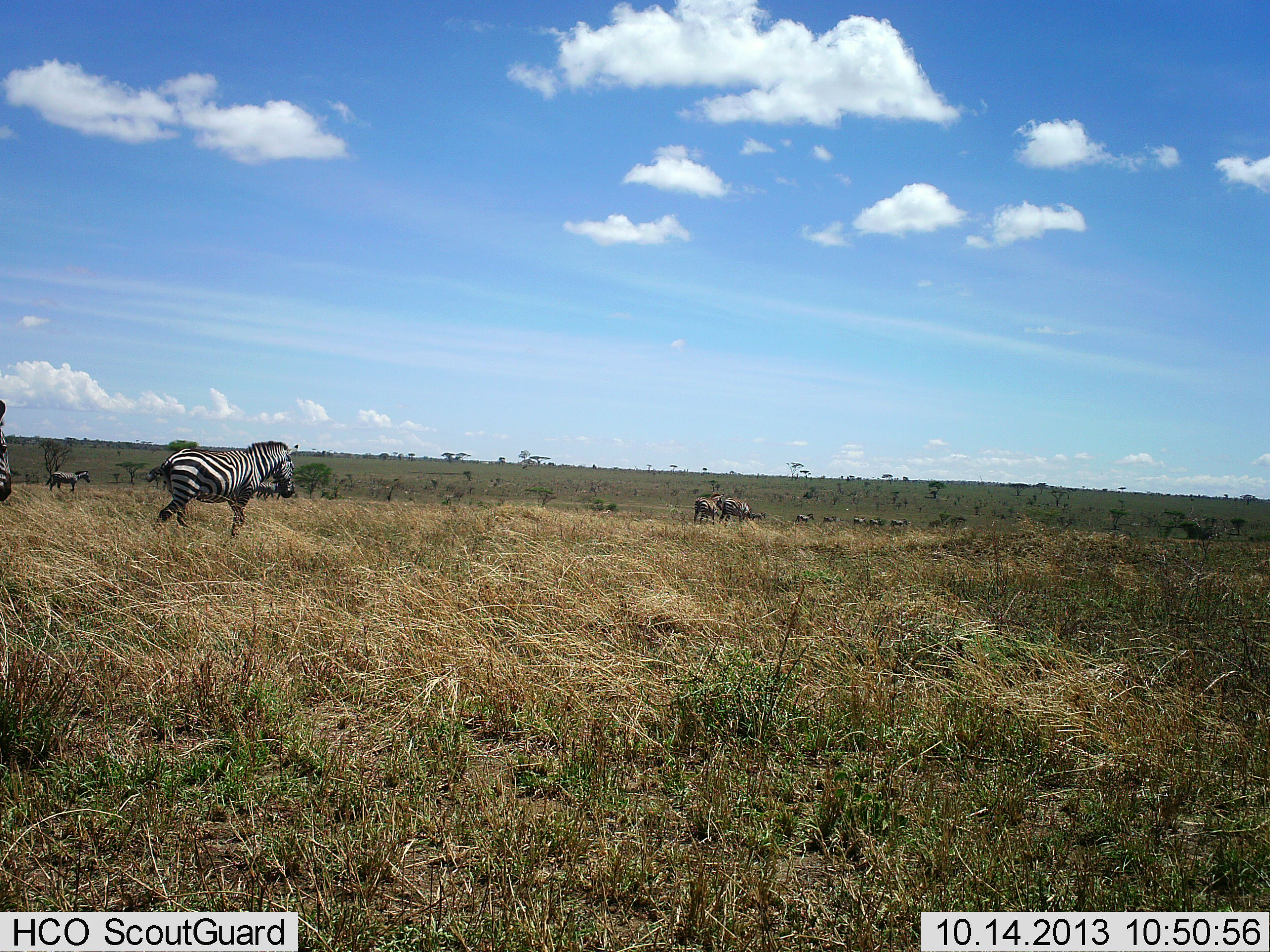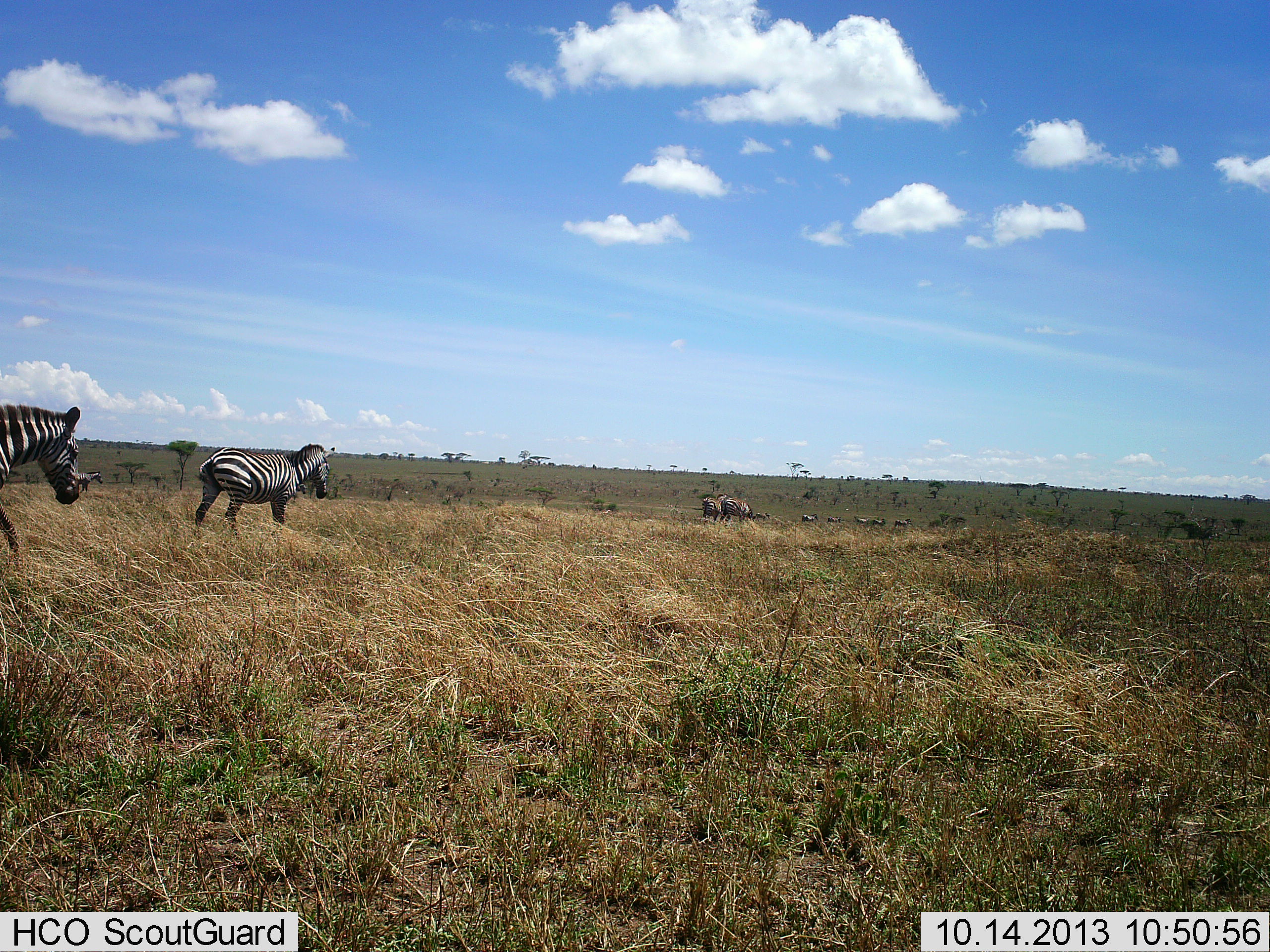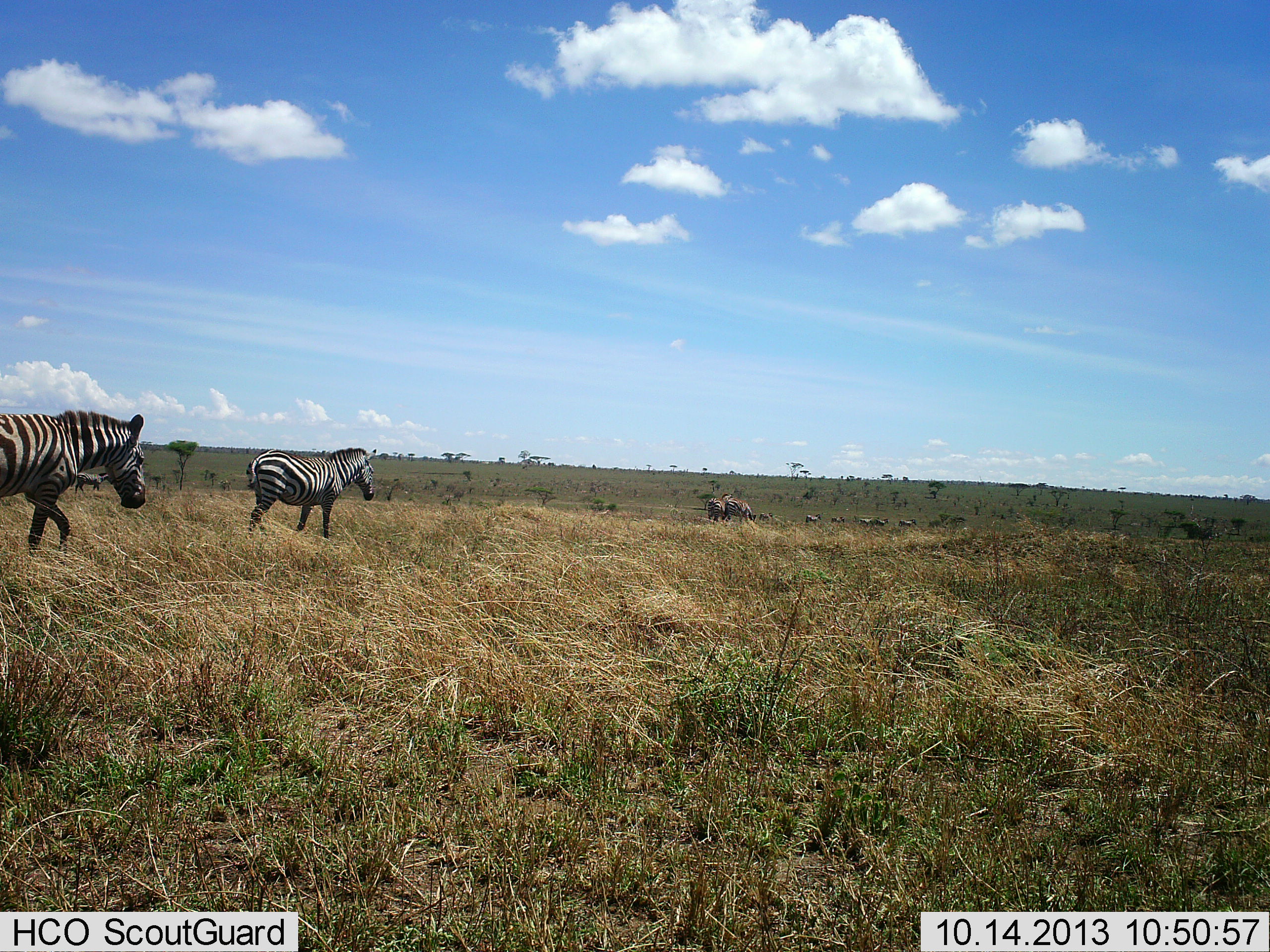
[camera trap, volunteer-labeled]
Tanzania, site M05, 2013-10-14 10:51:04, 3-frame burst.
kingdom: Animalia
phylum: Chordata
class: Mammalia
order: Perissodactyla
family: Equidae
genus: Equus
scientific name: Equus quagga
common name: plains zebra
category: zebra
Zebra (plains zebra) (Equus quagga), count 11-50. Behavior (volunteer vote fractions): standing 0%, resting 0%, moving 100%, interacting 0%. Young present (vote fraction): 0%. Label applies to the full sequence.